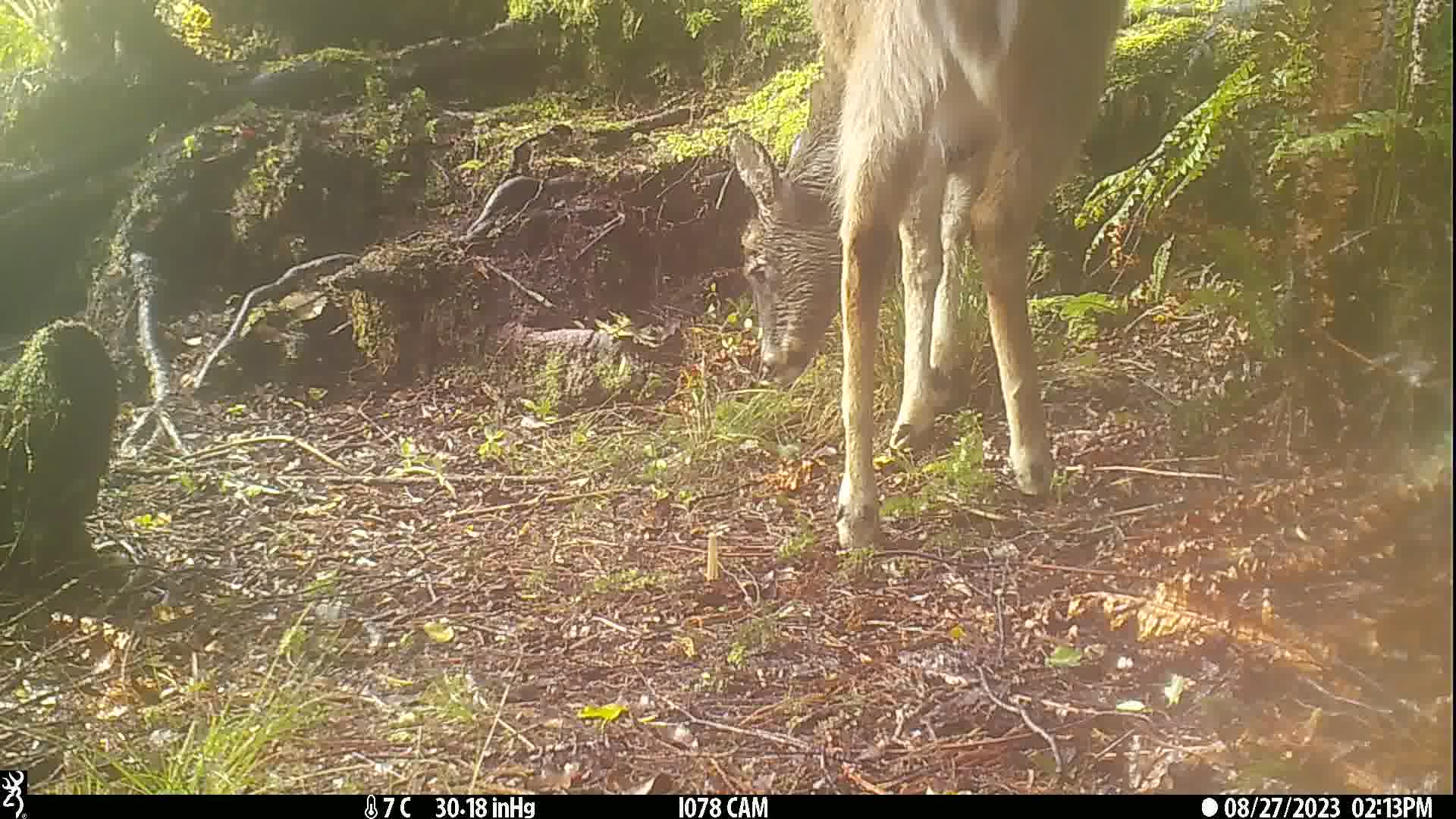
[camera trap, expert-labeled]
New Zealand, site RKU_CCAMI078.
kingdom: Animalia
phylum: Chordata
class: Mammalia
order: Artiodactyla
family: Cervidae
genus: Odocoileus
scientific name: Odocoileus virginianus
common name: white-tailed deer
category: white tailed deer